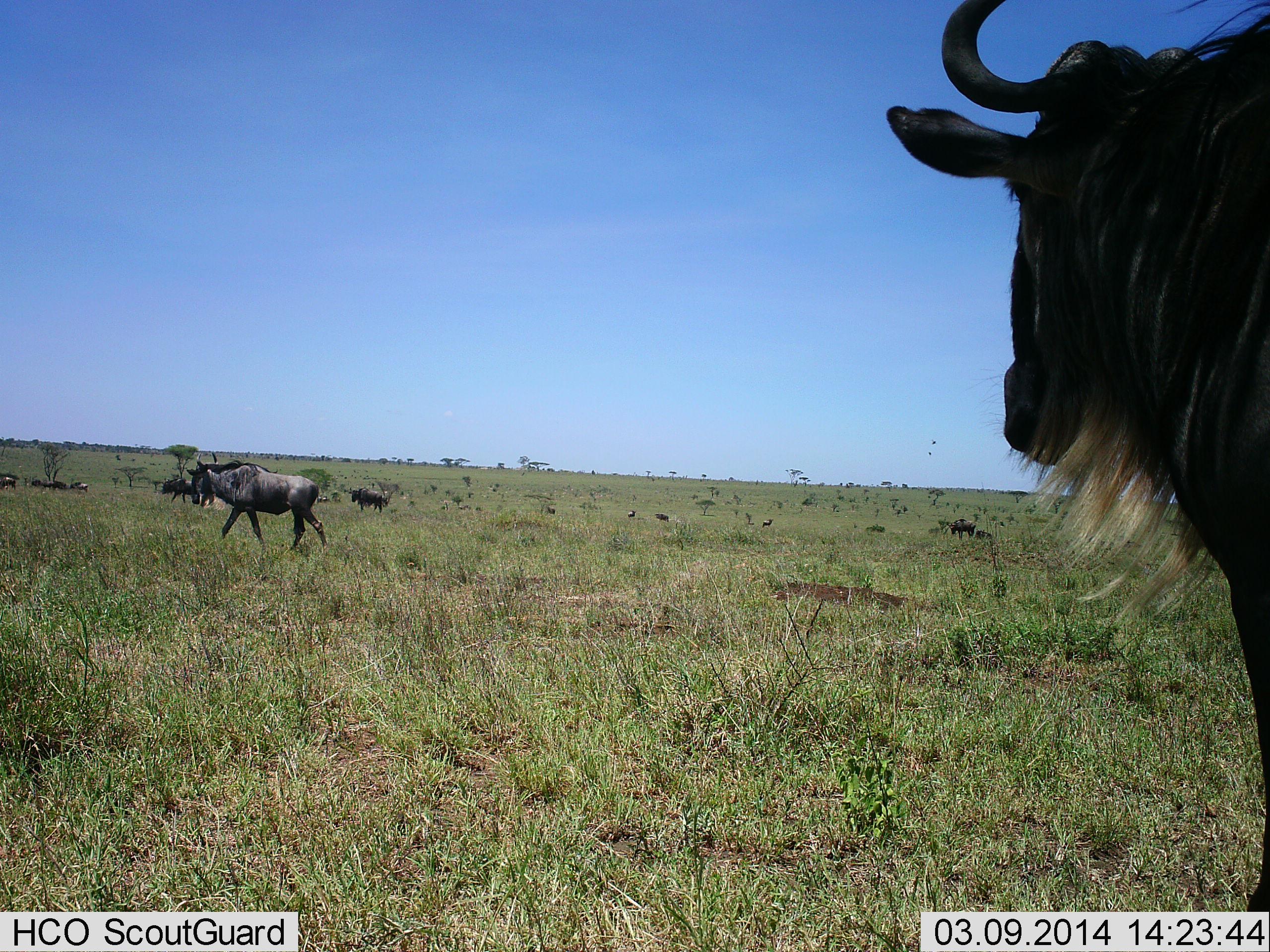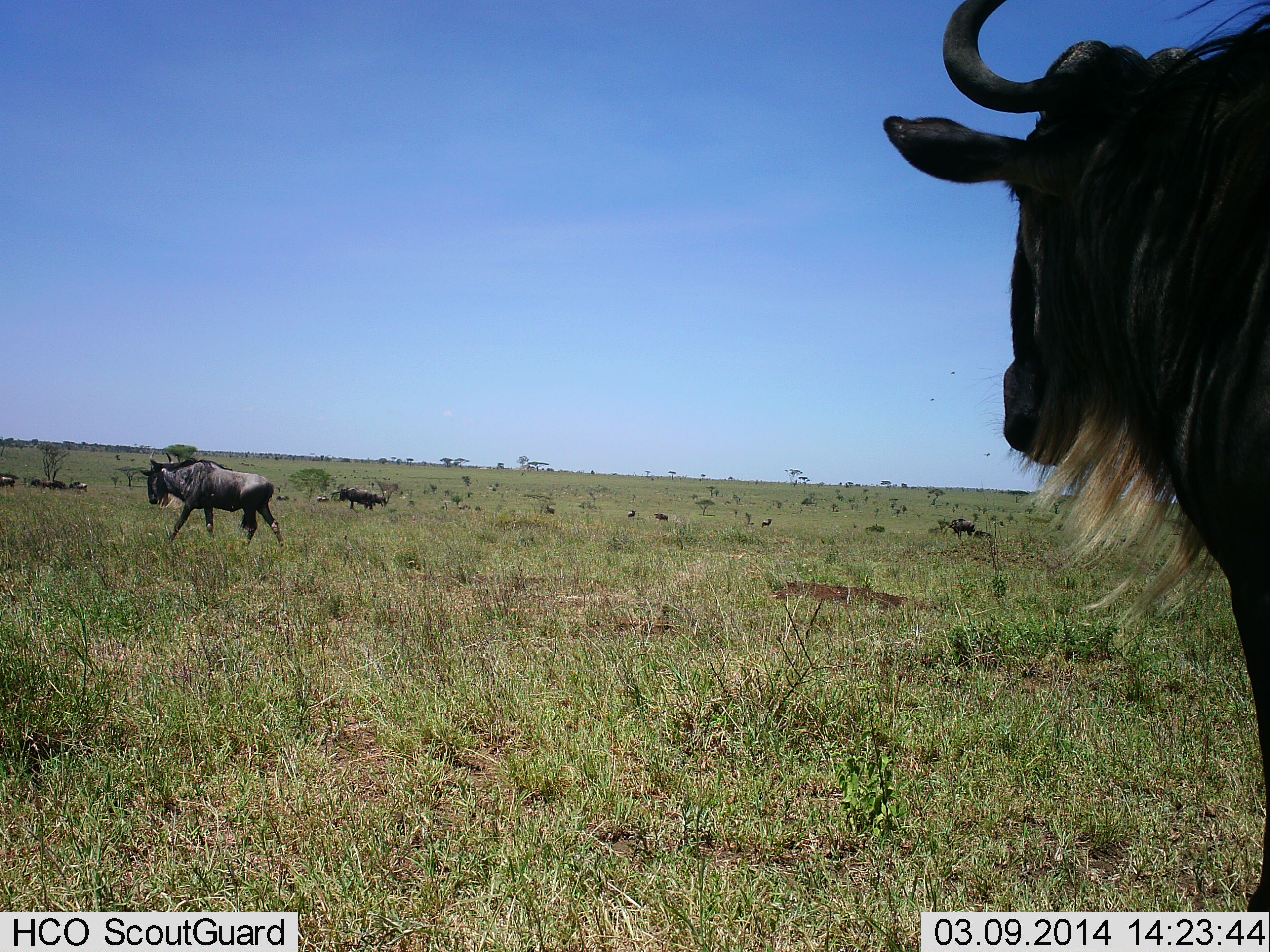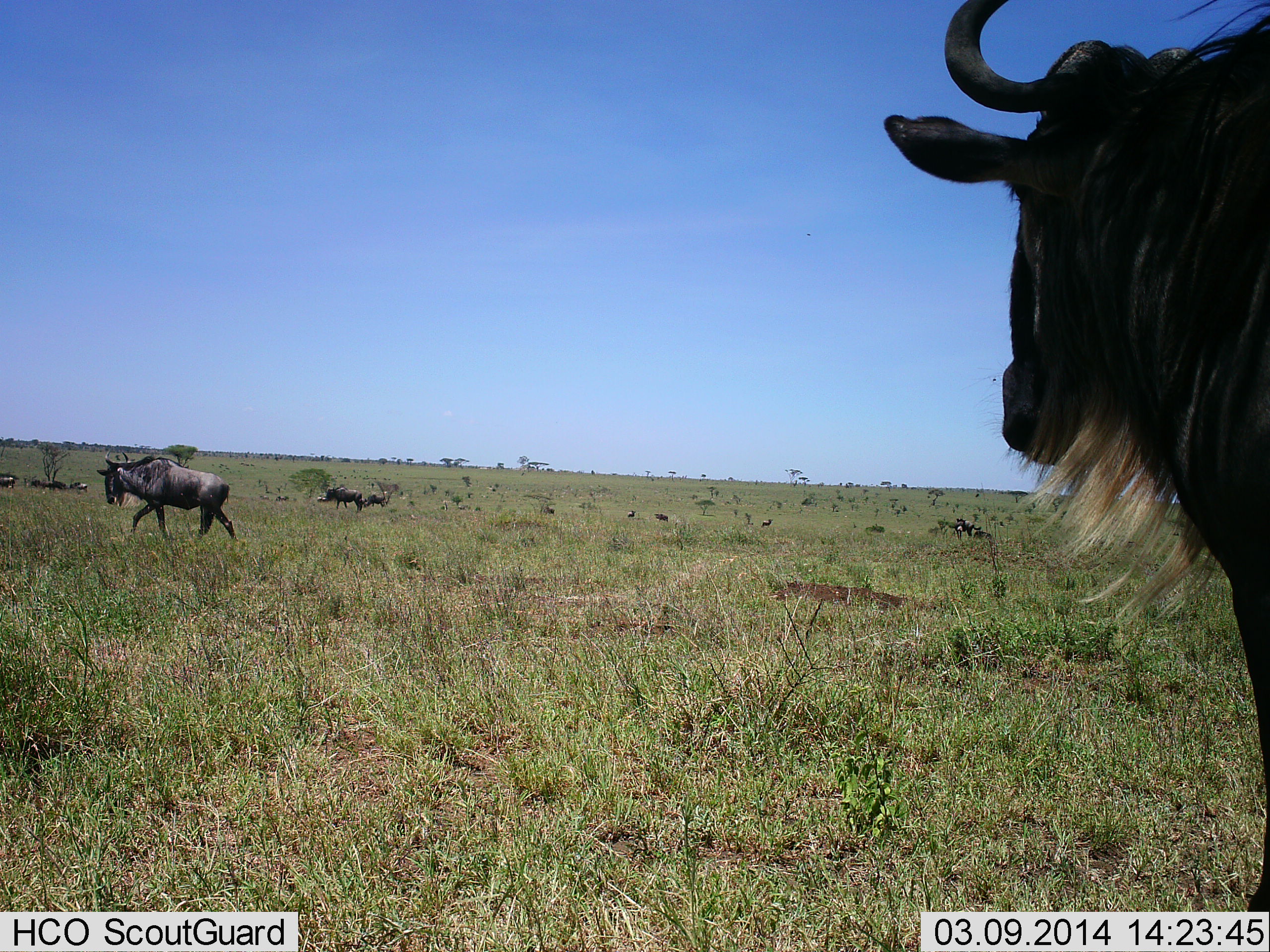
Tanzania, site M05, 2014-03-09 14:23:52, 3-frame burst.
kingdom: Animalia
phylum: Chordata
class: Mammalia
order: Artiodactyla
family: Bovidae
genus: Connochaetes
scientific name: Connochaetes taurinus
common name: blue wildebeest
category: wildebeest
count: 10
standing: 70%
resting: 10%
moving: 90%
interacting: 0%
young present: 0%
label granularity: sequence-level